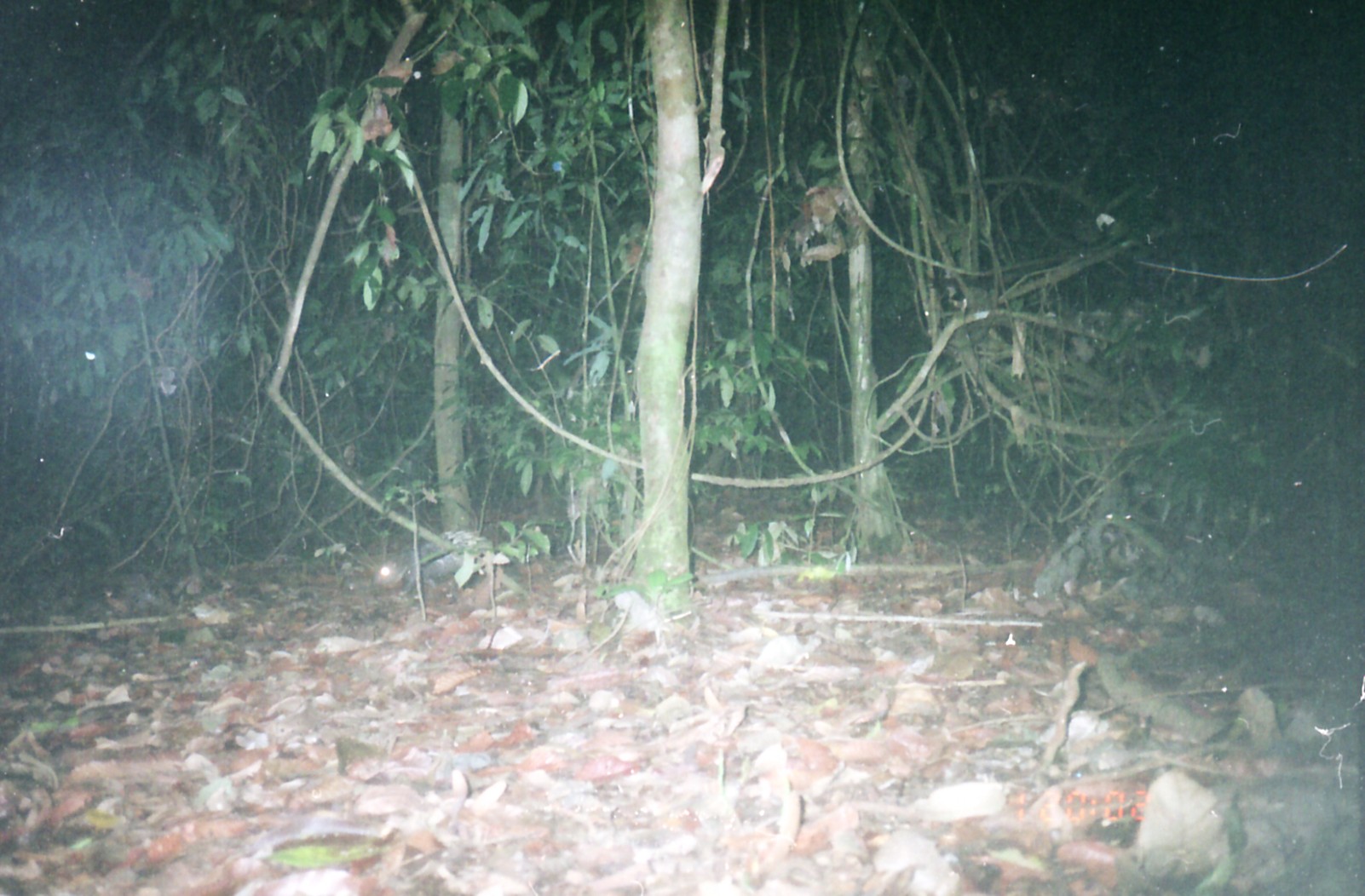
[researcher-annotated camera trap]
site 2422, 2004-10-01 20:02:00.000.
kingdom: Animalia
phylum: Chordata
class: Mammalia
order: Rodentia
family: Hystricidae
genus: Hystrix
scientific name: Hystrix brachyura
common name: east asian porcupine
Hystrix brachyura (east asian porcupine), count 1.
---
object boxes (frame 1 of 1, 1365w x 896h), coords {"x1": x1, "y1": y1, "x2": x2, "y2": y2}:
hystrix brachyura: {"x1": 372, "y1": 530, "x2": 493, "y2": 616}